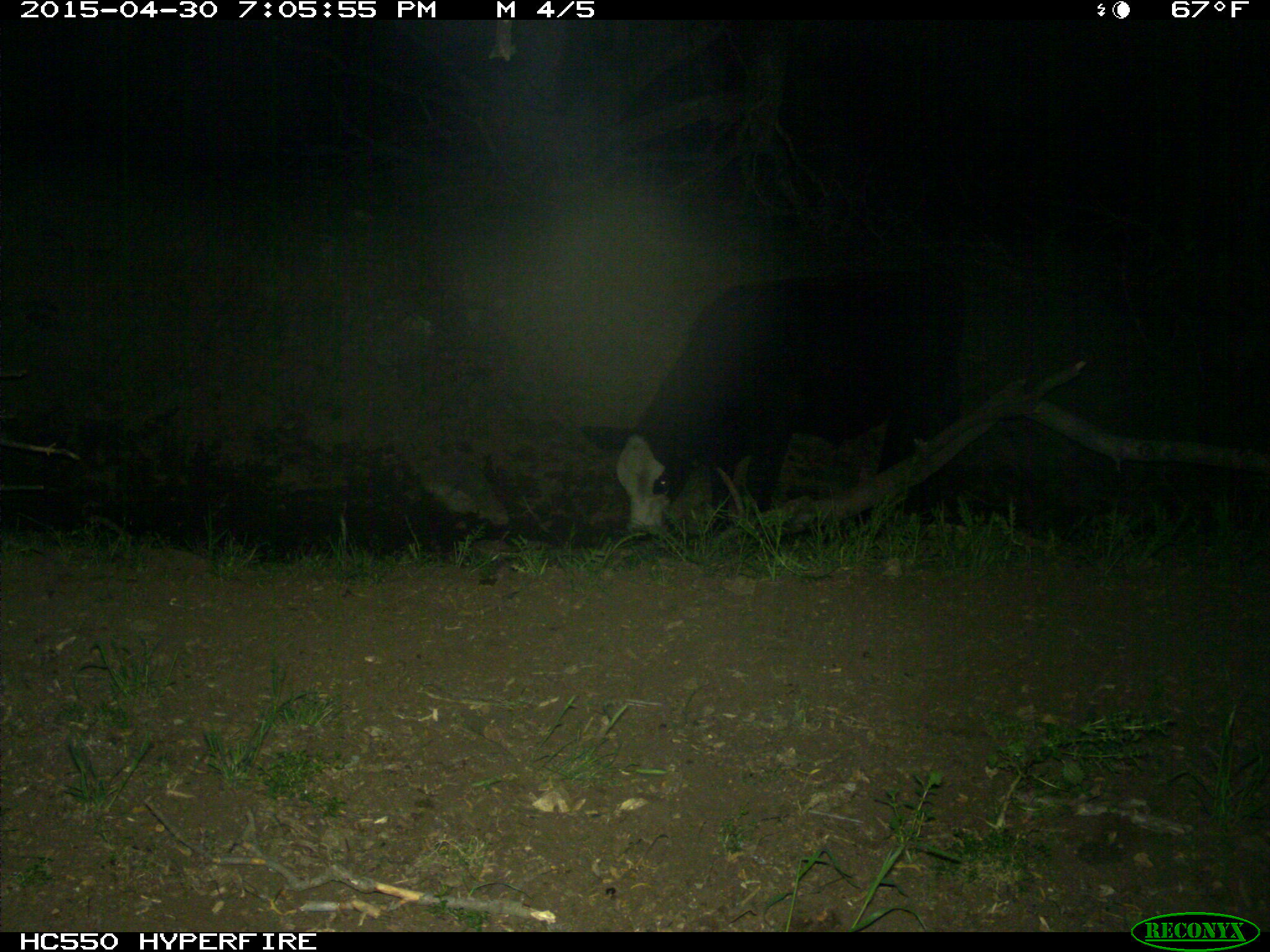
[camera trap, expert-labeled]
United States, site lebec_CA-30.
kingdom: Animalia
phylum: Chordata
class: Mammalia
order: Artiodactyla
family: Bovidae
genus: Bos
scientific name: Bos taurus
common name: domestic cow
Bos taurus (domestic cow).